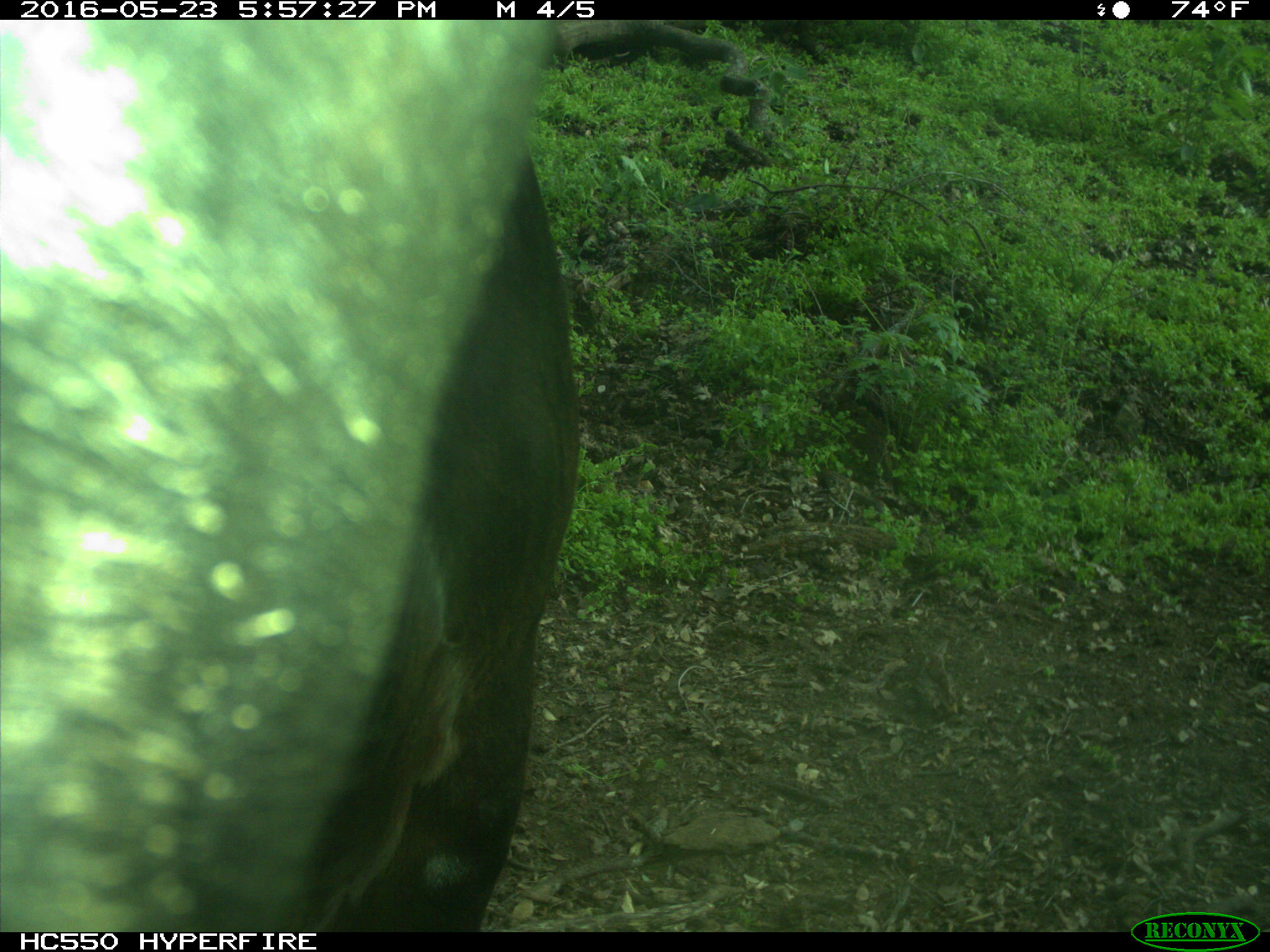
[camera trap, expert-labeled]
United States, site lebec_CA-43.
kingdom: Animalia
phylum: Chordata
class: Mammalia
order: Artiodactyla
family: Bovidae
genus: Bos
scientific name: Bos taurus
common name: domestic cow